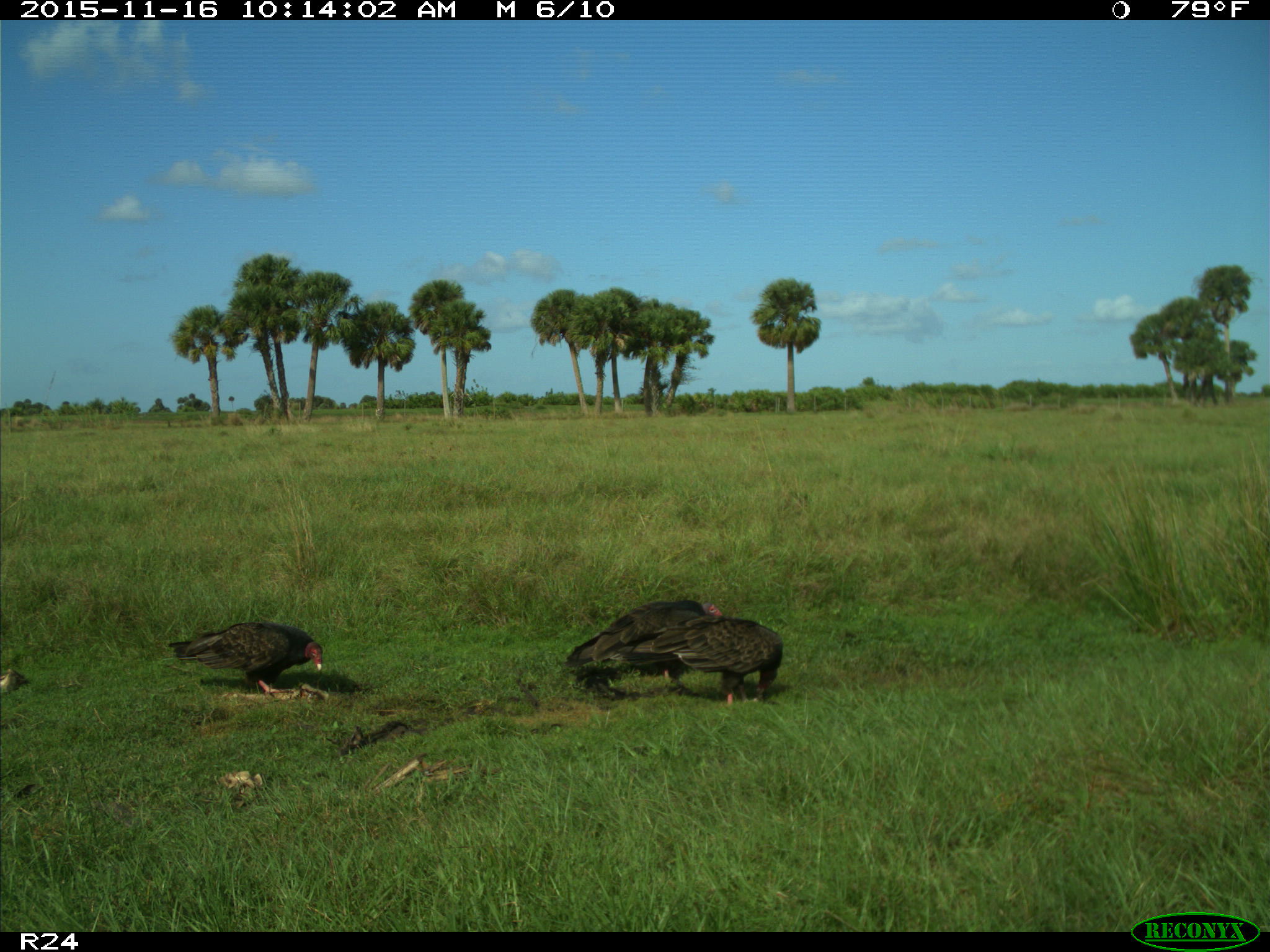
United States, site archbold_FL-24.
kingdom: Animalia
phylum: Chordata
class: Aves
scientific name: Aves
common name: birds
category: unidentified bird